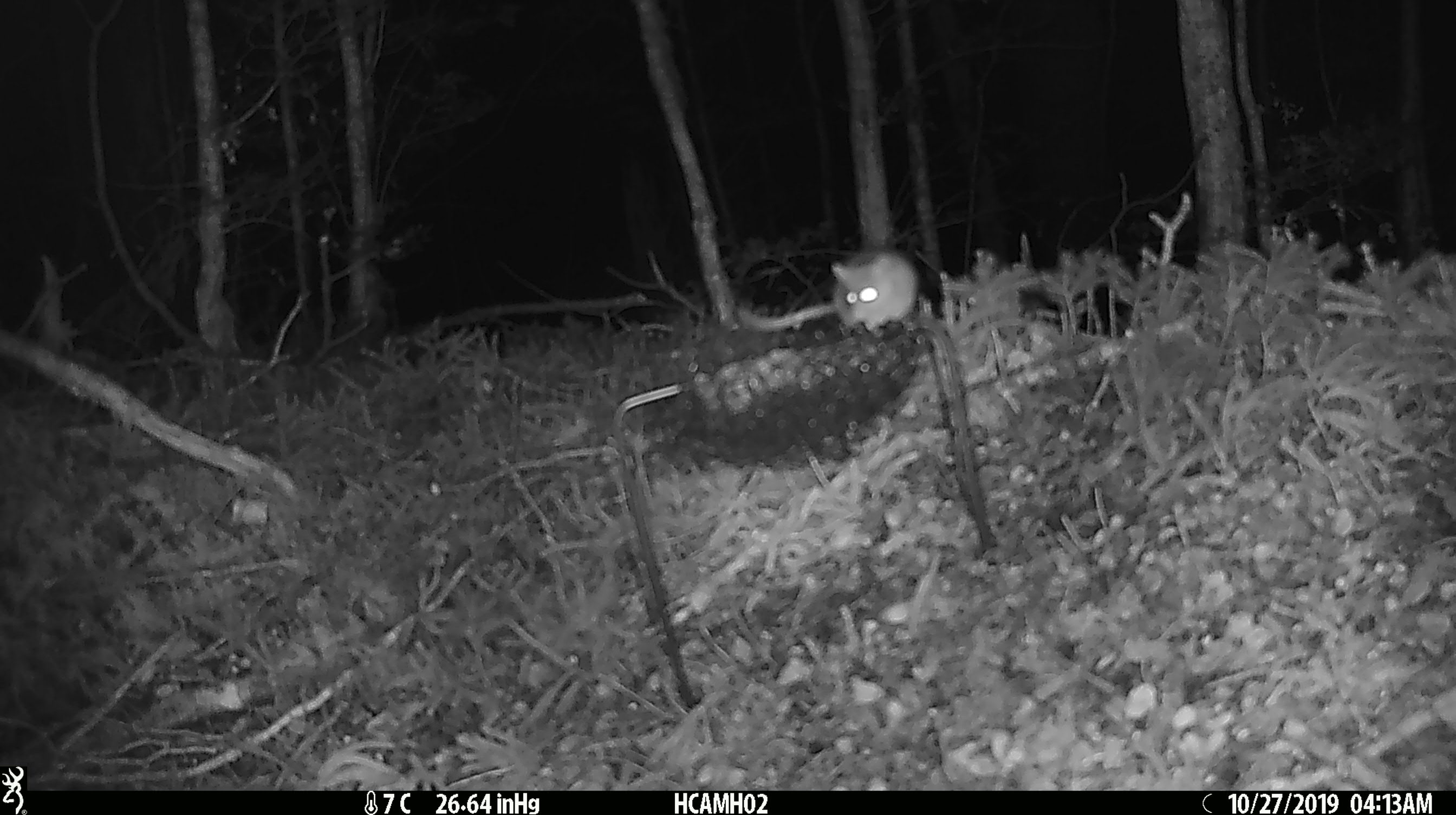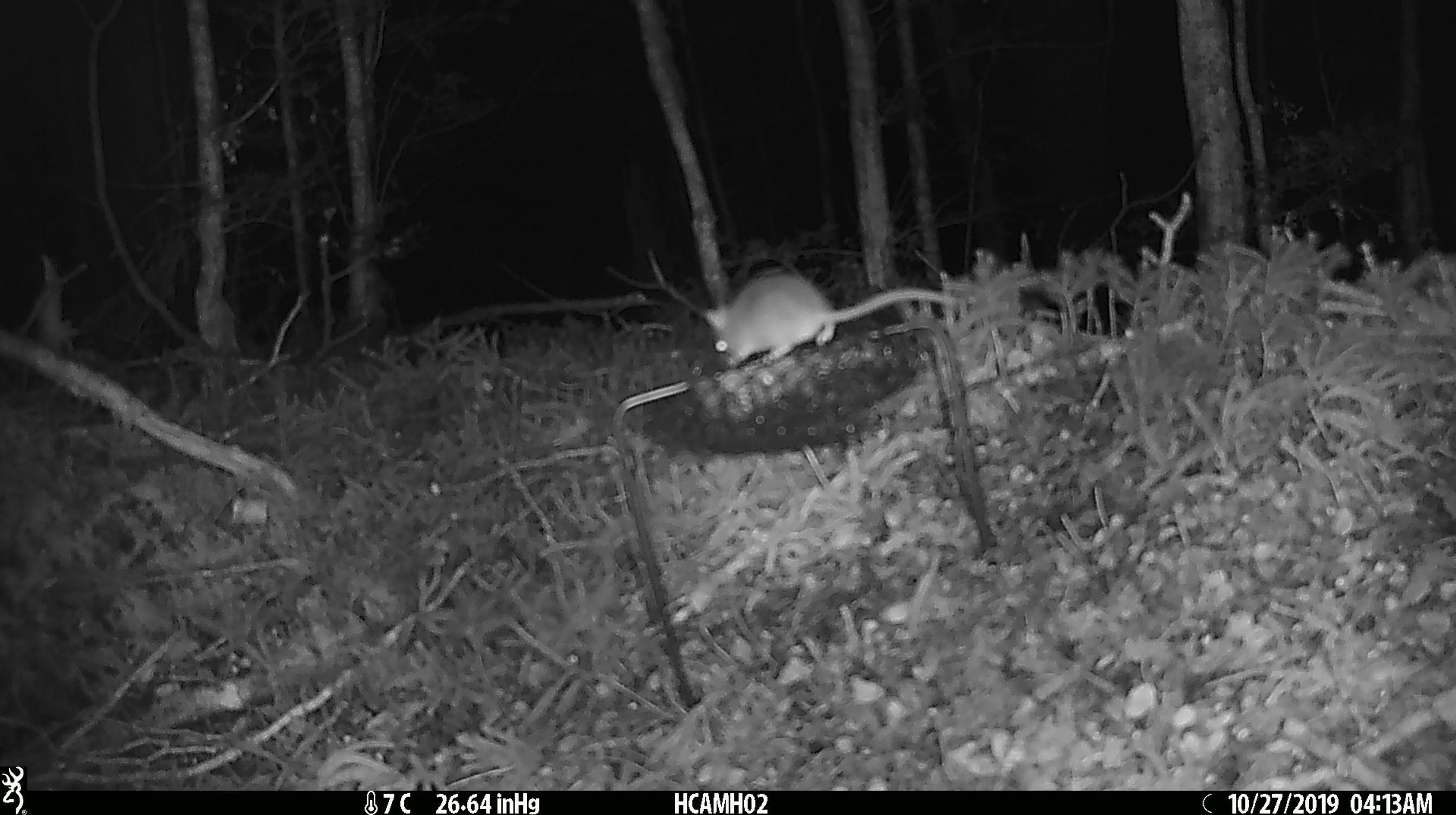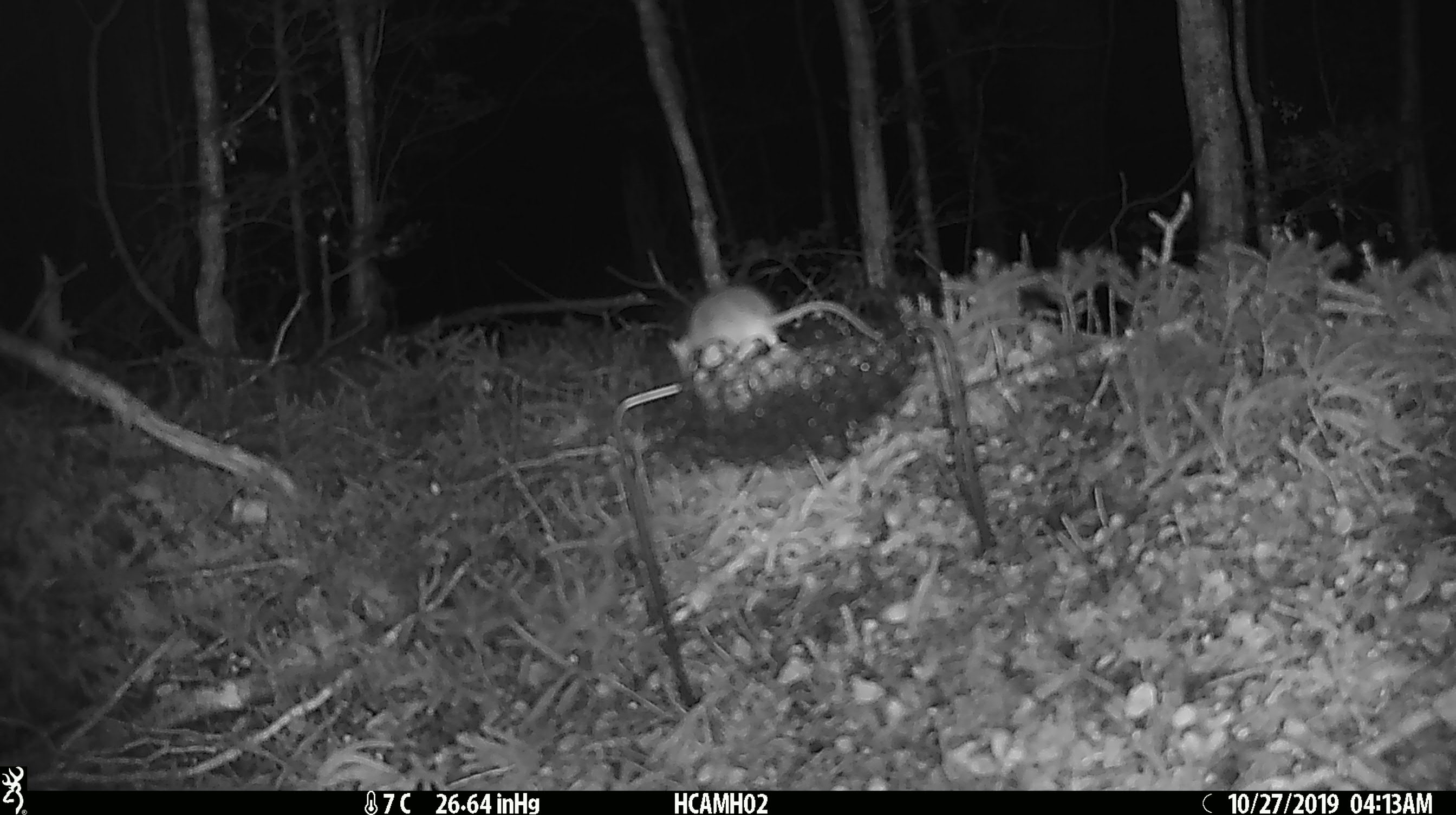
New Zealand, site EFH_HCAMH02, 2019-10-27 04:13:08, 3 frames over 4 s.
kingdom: Animalia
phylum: Chordata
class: Mammalia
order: Rodentia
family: Muridae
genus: Mus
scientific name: Mus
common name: mouse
Mouse (Mus).